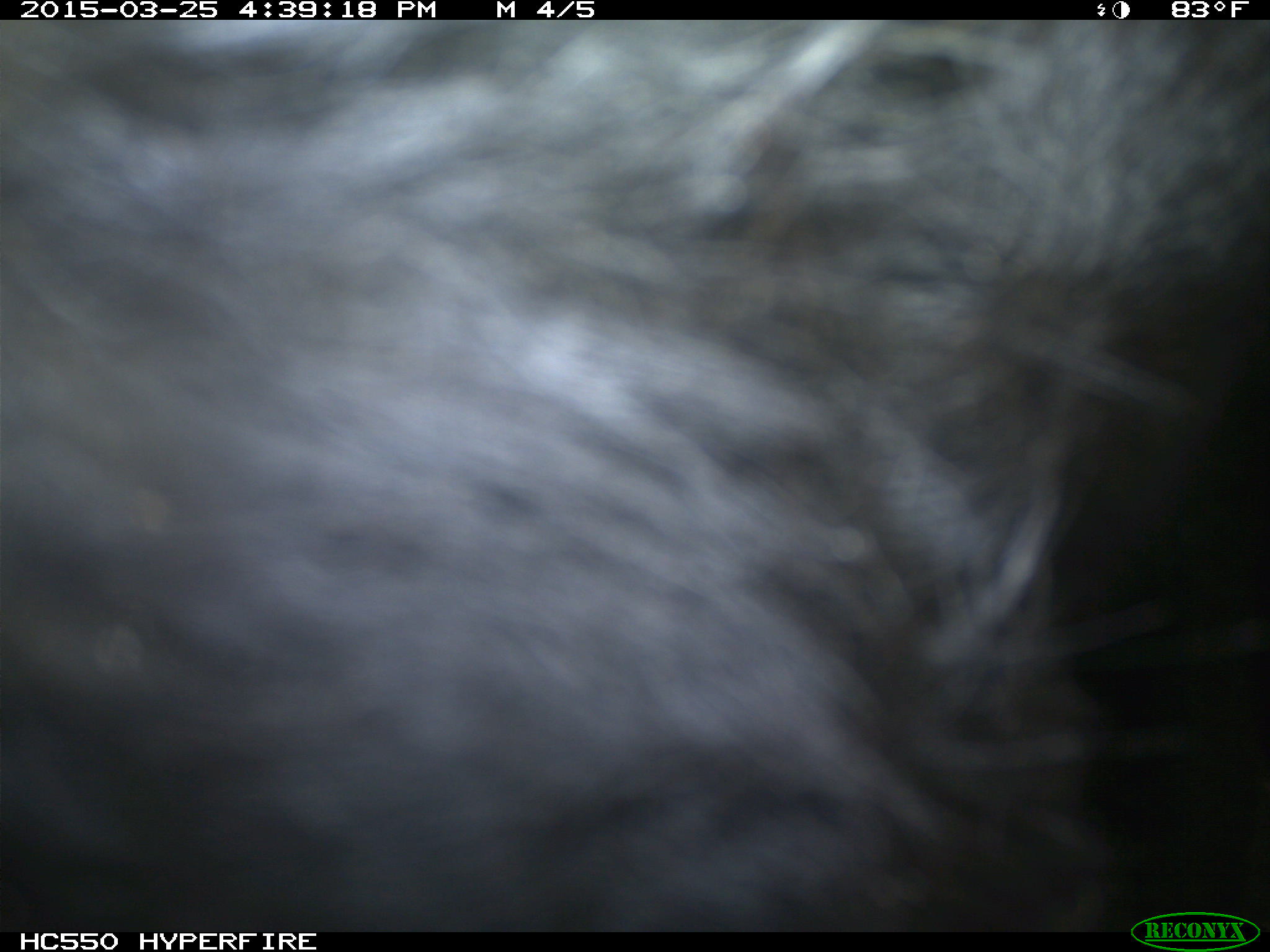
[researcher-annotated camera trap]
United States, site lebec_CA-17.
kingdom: Animalia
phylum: Chordata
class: Mammalia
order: Artiodactyla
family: Bovidae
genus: Bos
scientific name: Bos taurus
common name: domestic cow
Bos taurus (domestic cow).